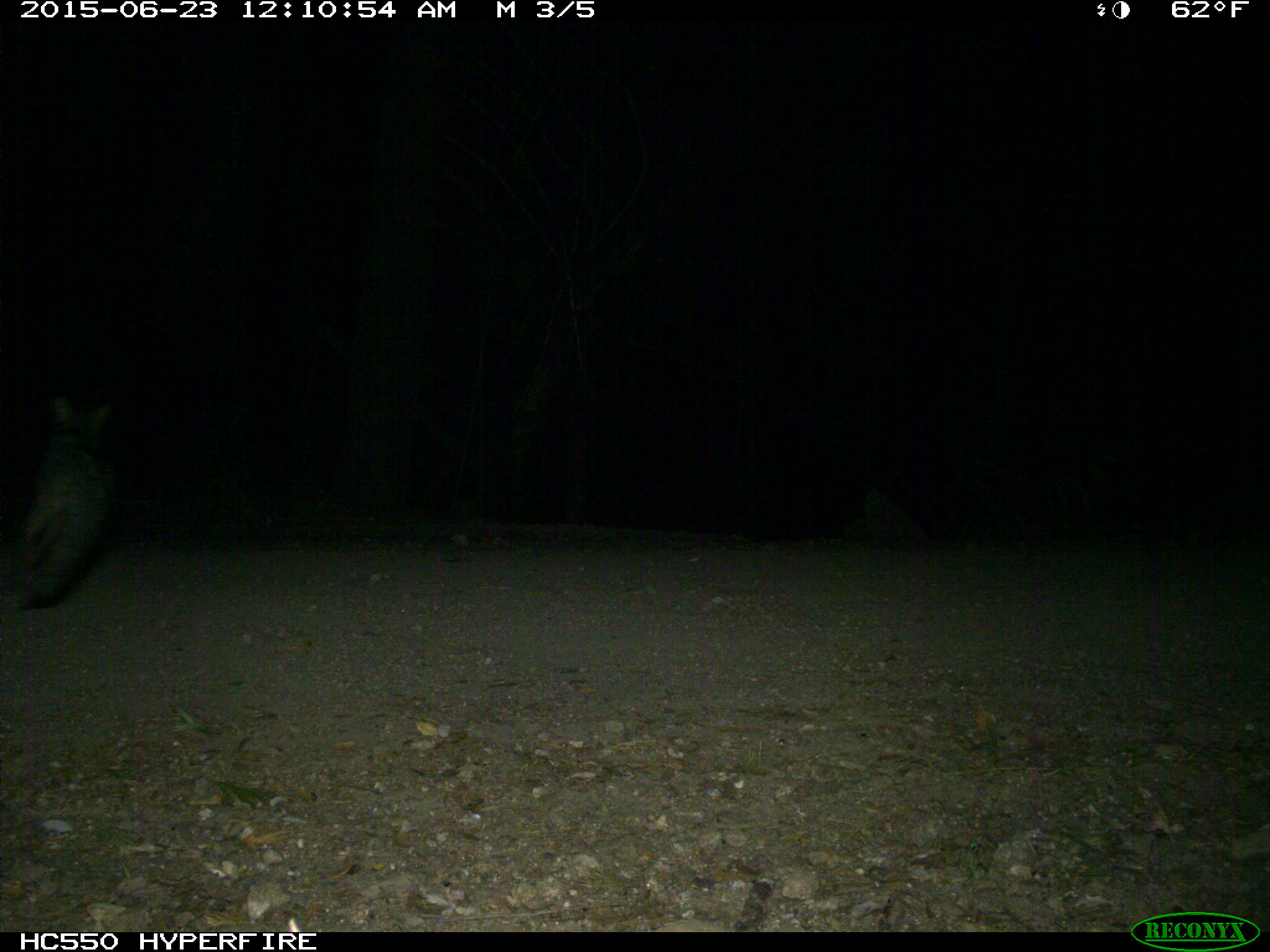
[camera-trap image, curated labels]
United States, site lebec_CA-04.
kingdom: Animalia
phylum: Chordata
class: Mammalia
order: Carnivora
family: Canidae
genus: Urocyon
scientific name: Urocyon cinereoargenteus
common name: gray fox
Urocyon cinereoargenteus (gray fox).